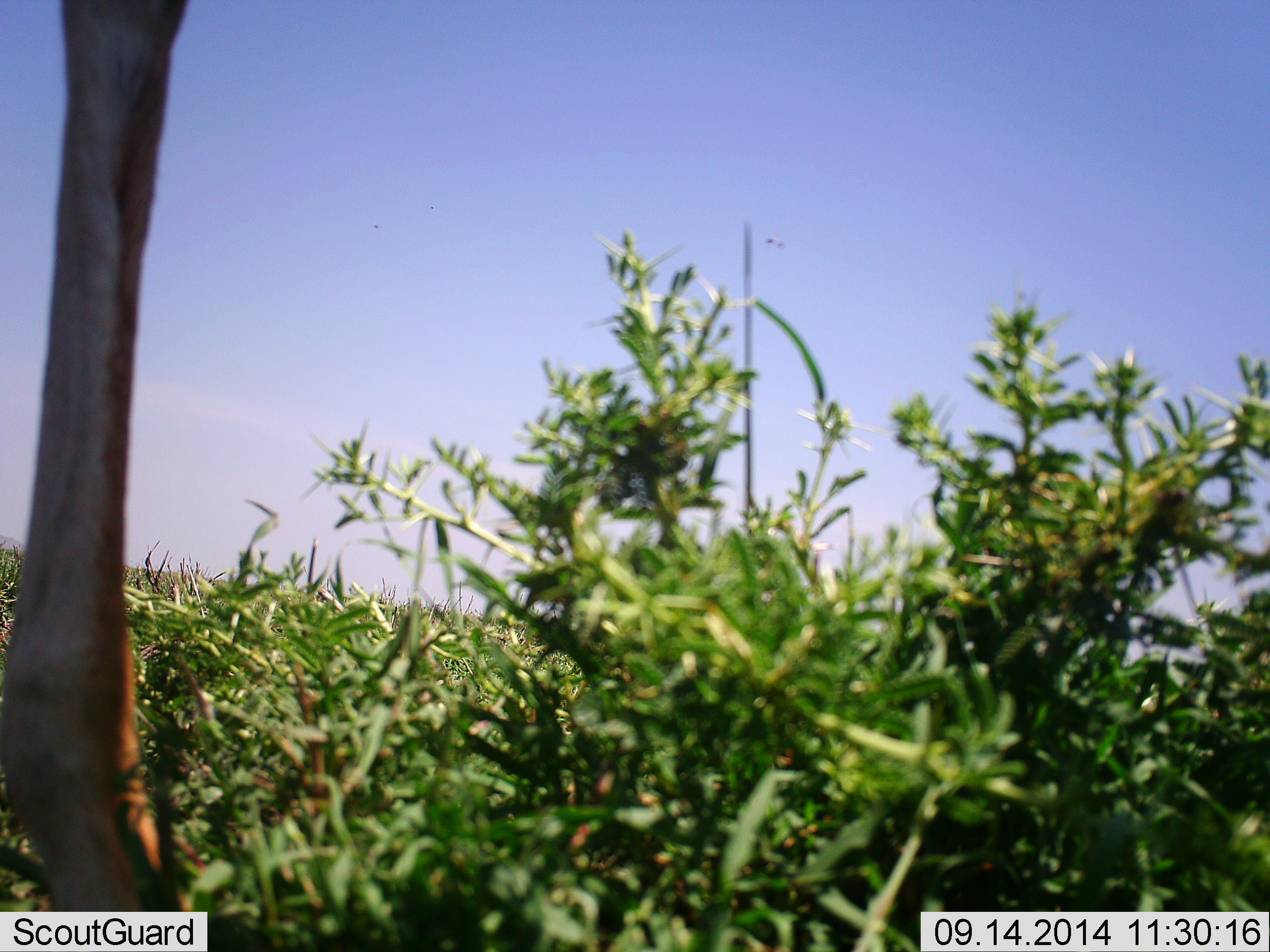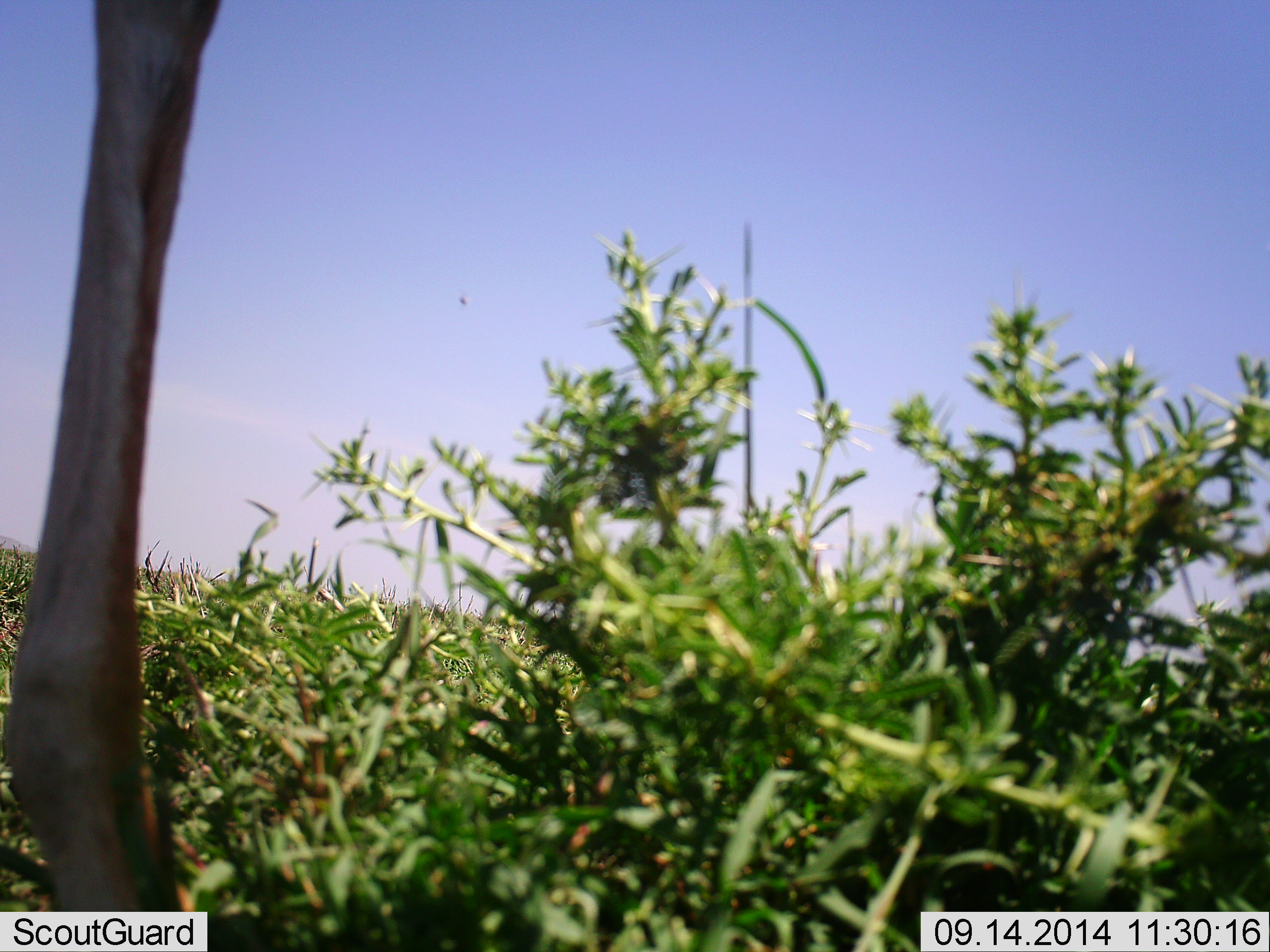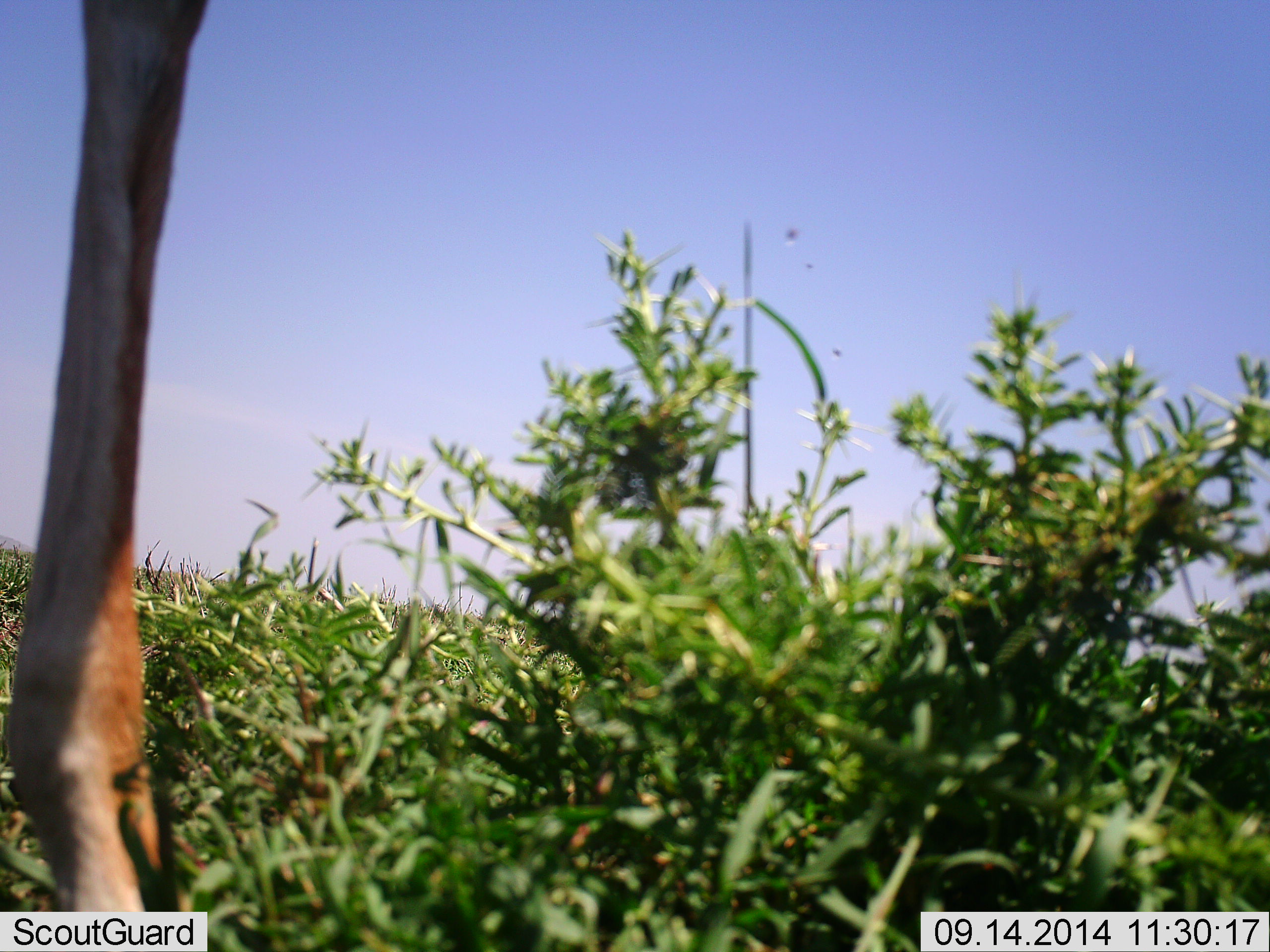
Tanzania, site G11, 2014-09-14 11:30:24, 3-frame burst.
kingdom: Animalia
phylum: Chordata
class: Mammalia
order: Artiodactyla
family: Bovidae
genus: Eudorcas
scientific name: Eudorcas thomsonii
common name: thomson's gazelle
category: gazellethomsons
Gazellethomsons (thomson's gazelle) (Eudorcas thomsonii), count 1. Behavior (volunteer vote fractions): standing 100%, resting 0%, moving 0%, interacting 0%. Young present (vote fraction): 0%. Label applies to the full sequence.